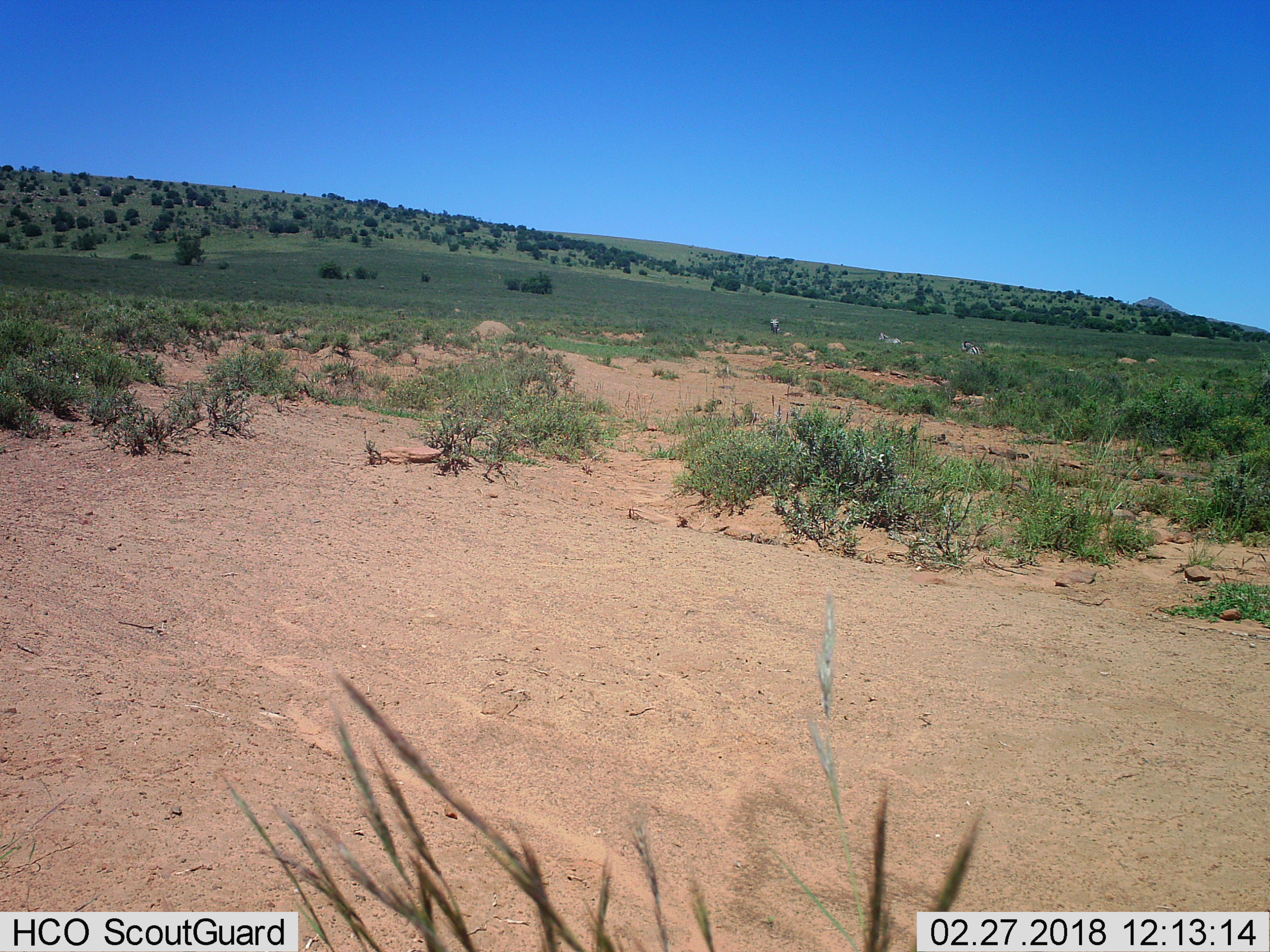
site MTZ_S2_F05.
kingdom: Animalia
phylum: Chordata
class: Mammalia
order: Perissodactyla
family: Equidae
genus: Equus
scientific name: Equus zebra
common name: mountain zebra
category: zebramountain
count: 3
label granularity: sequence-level